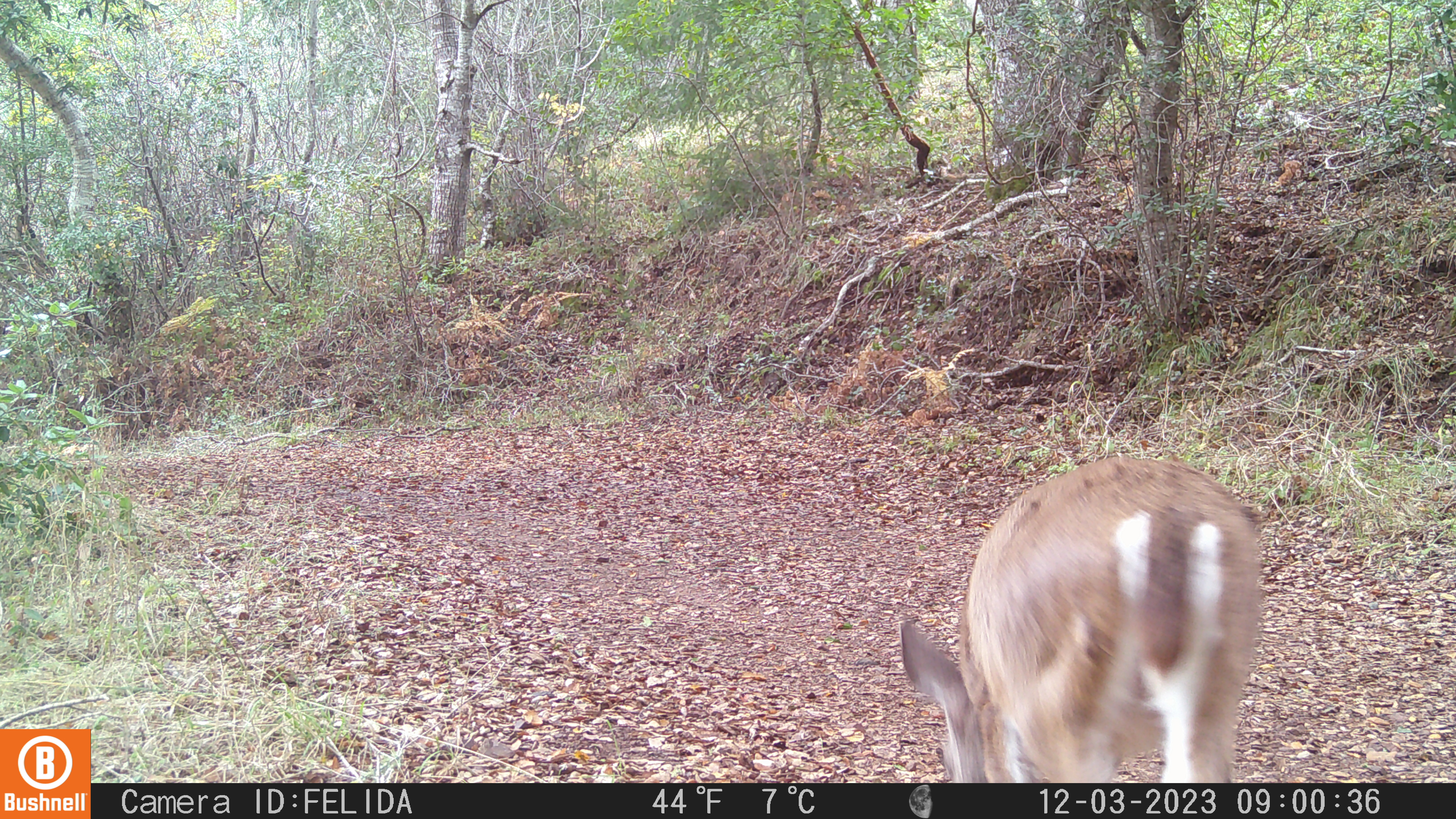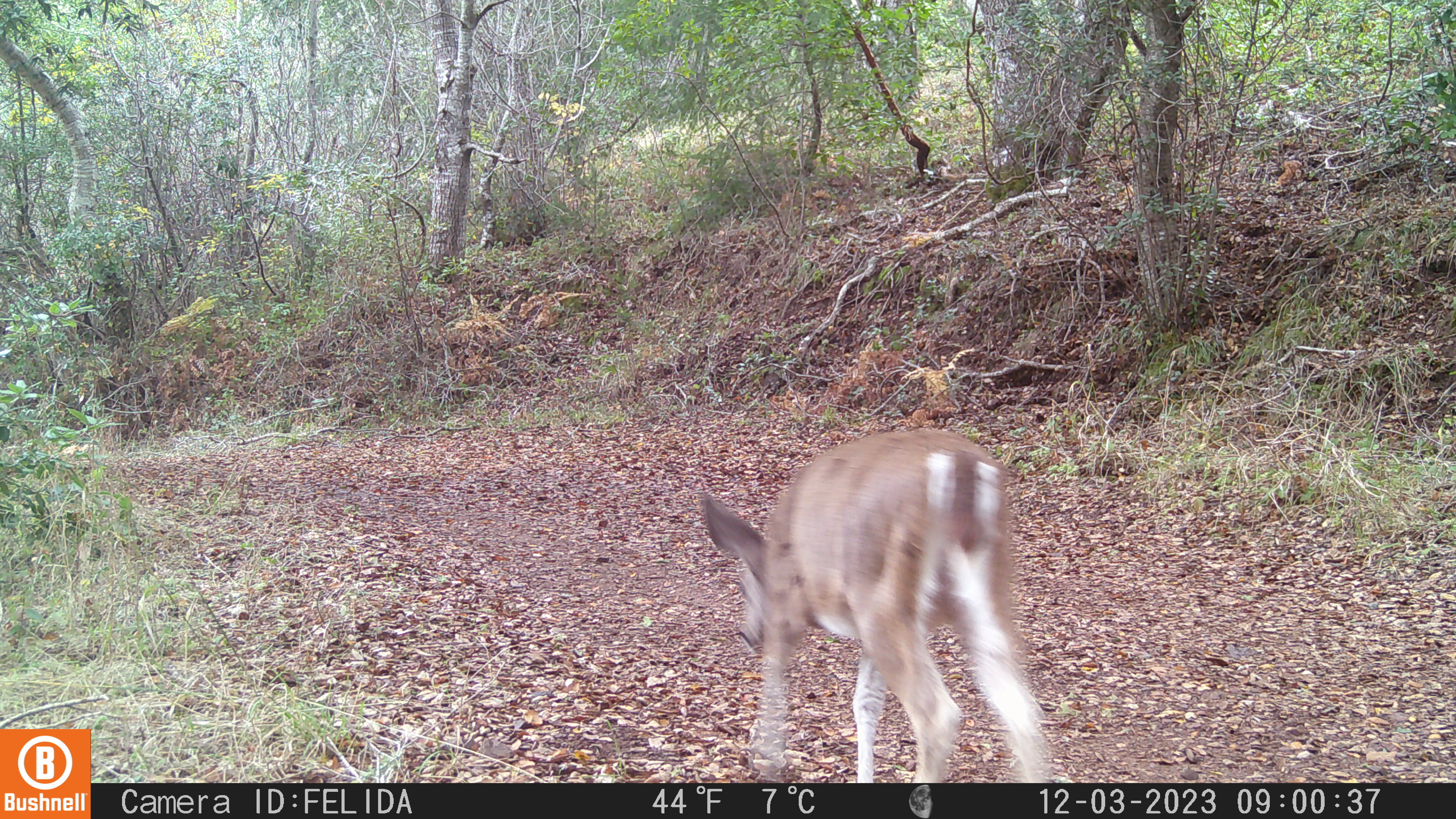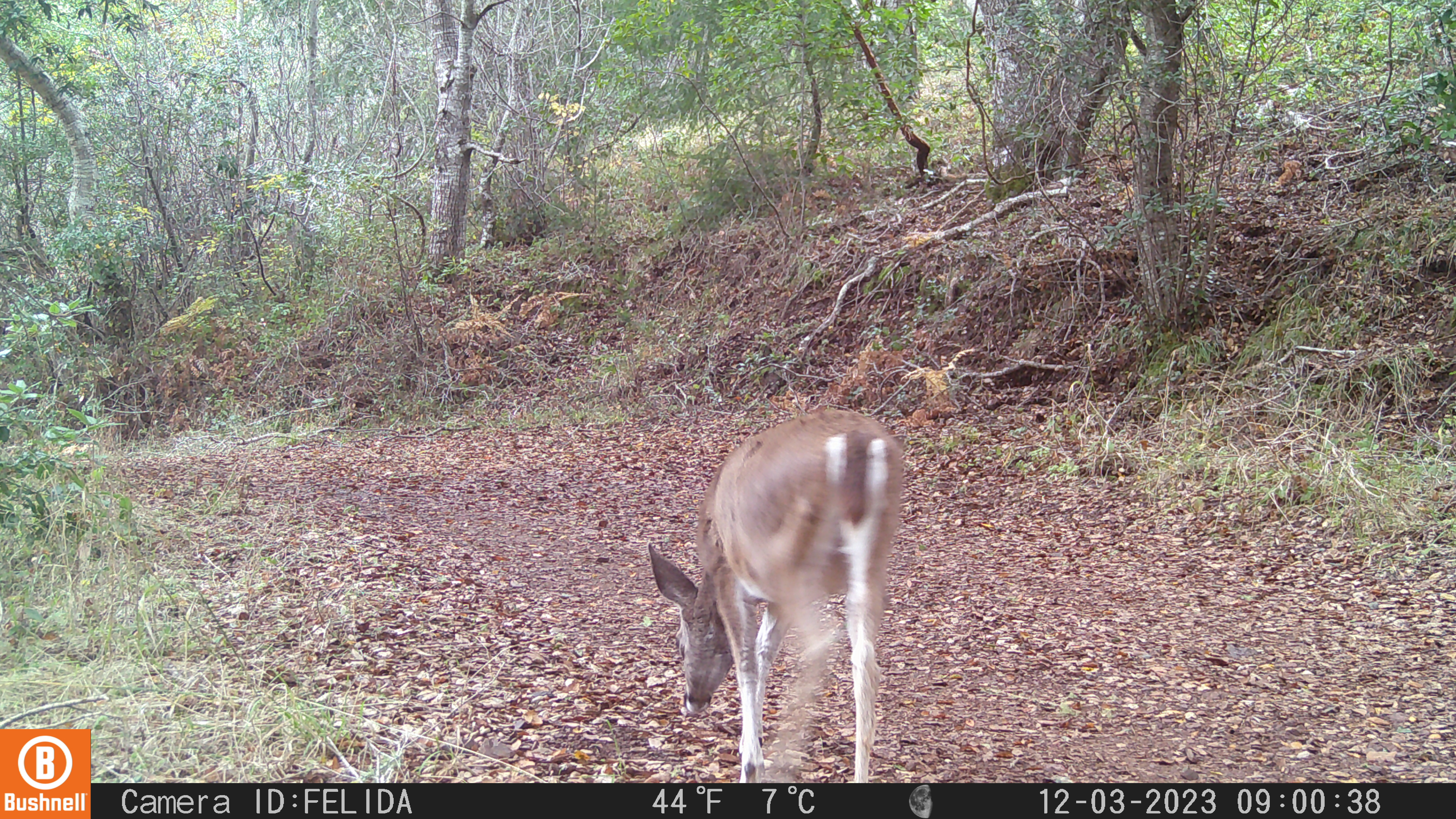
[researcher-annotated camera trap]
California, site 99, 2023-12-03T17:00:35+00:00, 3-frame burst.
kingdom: Animalia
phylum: Chordata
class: Mammalia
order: Artiodactyla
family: Cervidae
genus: Odocoileus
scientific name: Odocoileus hemionus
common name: mule deer